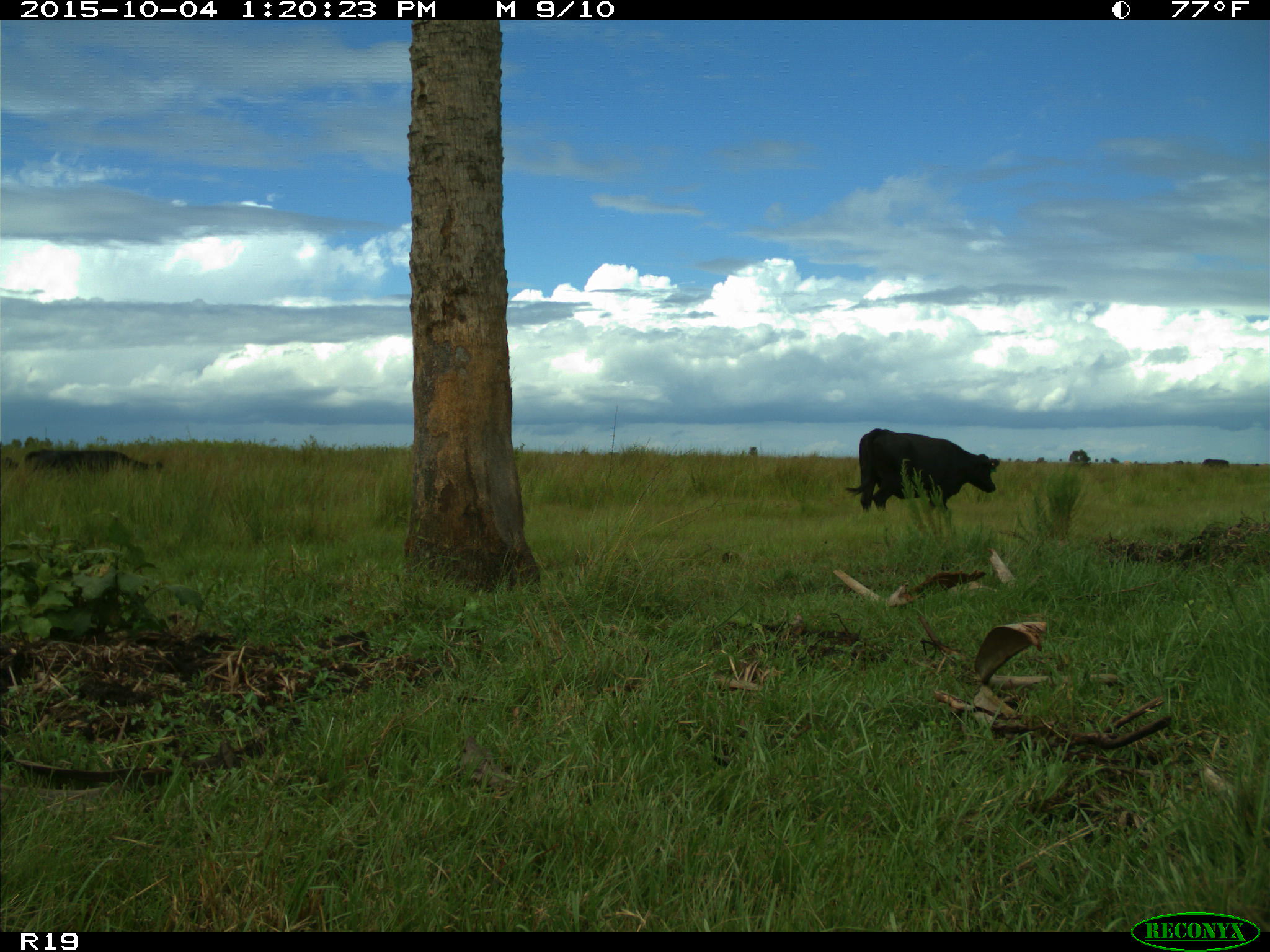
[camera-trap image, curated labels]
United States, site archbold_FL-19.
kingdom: Animalia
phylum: Chordata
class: Mammalia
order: Artiodactyla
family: Bovidae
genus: Bos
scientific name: Bos taurus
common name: domestic cow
Bos taurus (domestic cow).